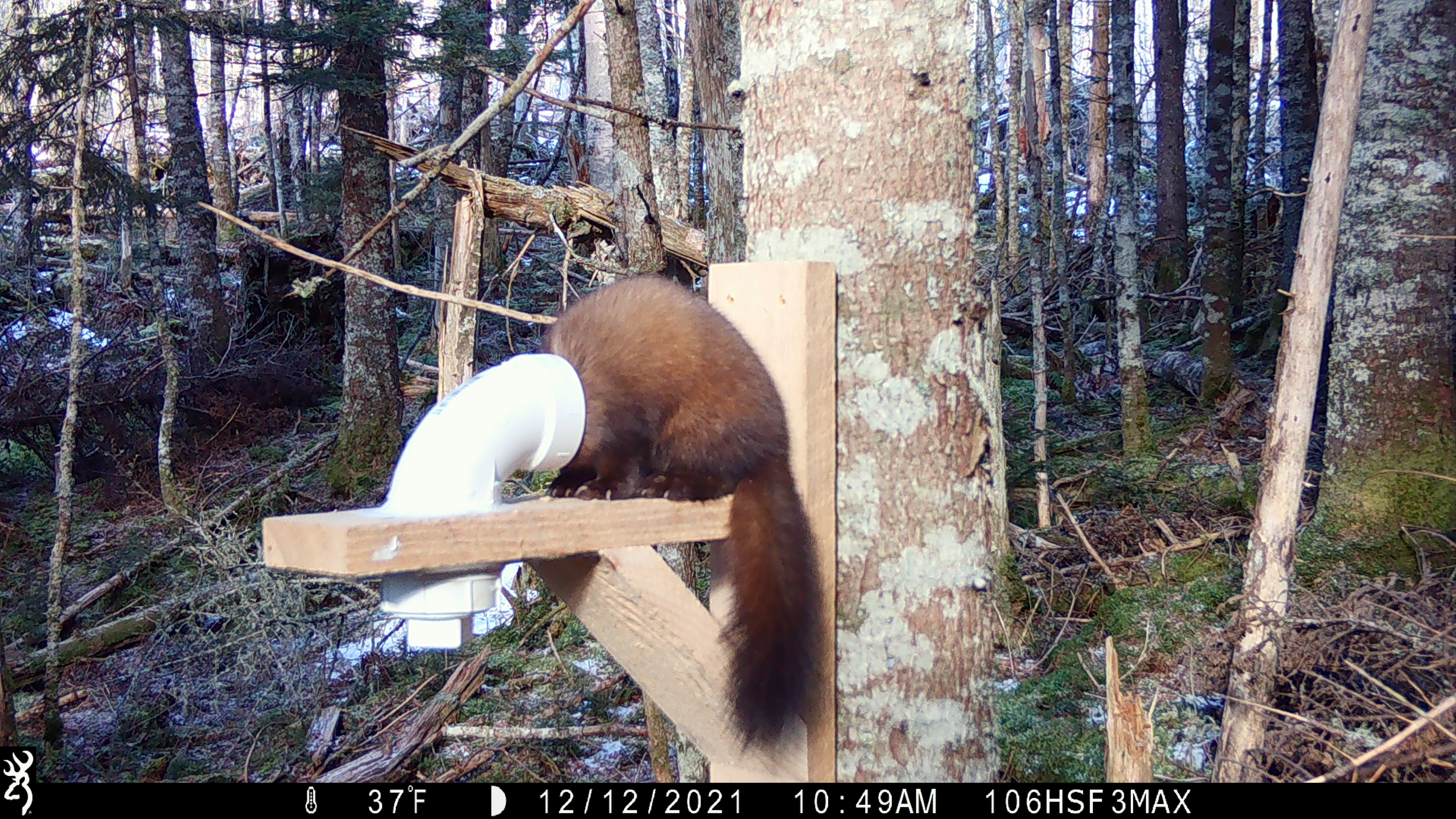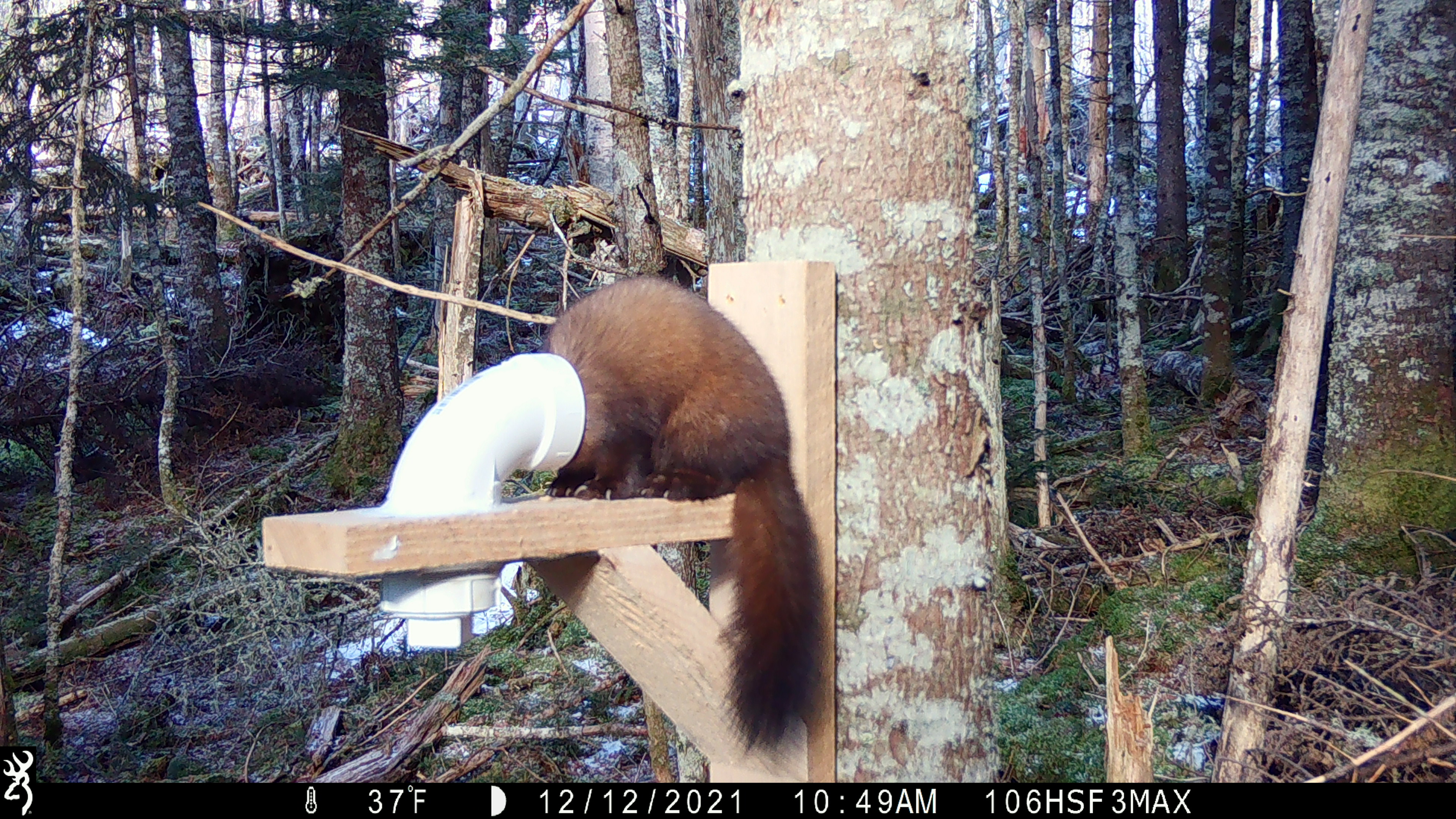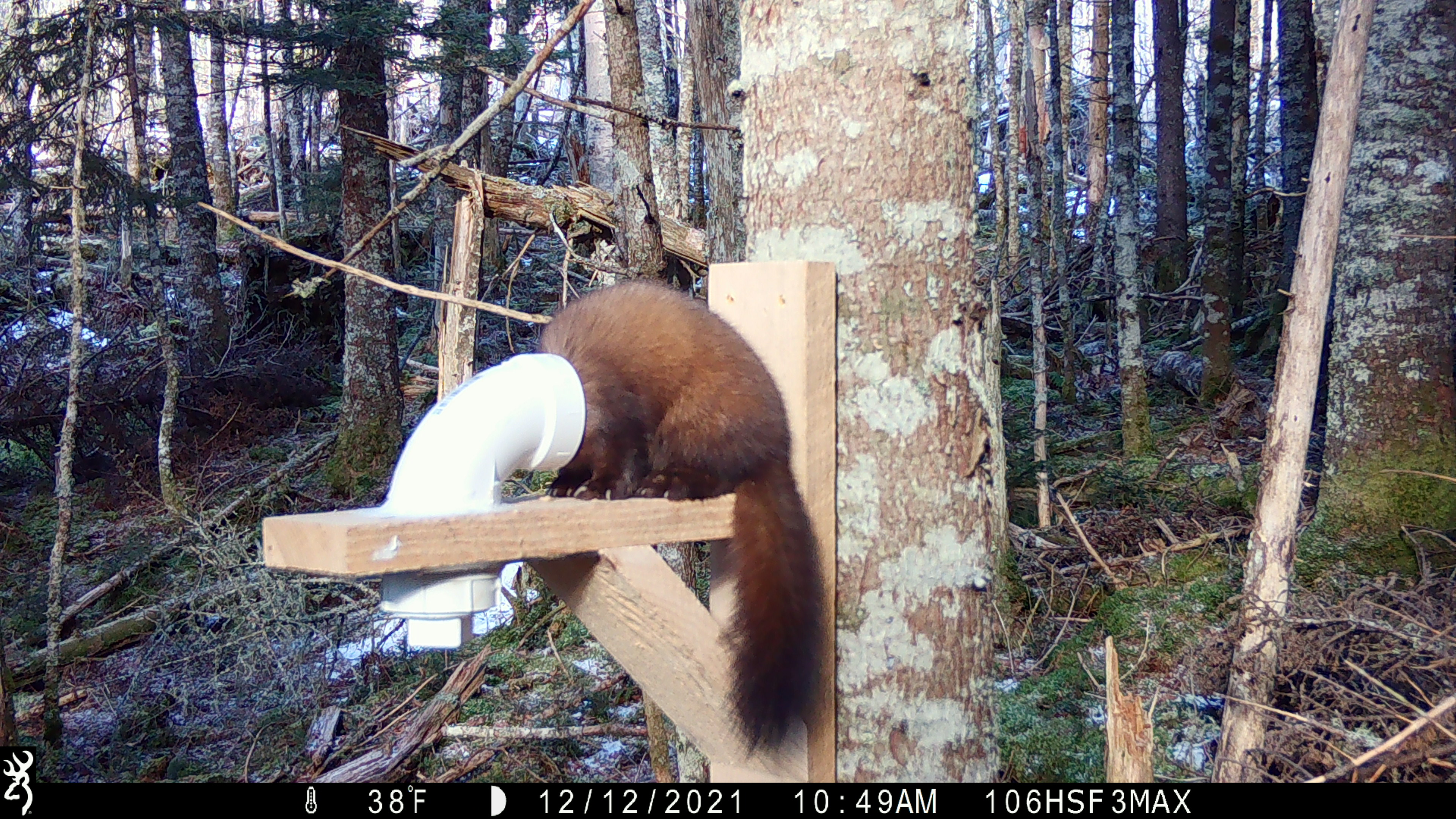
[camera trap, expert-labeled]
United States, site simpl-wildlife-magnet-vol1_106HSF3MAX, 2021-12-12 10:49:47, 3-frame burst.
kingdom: Animalia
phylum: Chordata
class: Mammalia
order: Carnivora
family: Mustelidae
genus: Martes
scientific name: Martes americana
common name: american marten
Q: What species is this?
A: American marten (Martes americana).